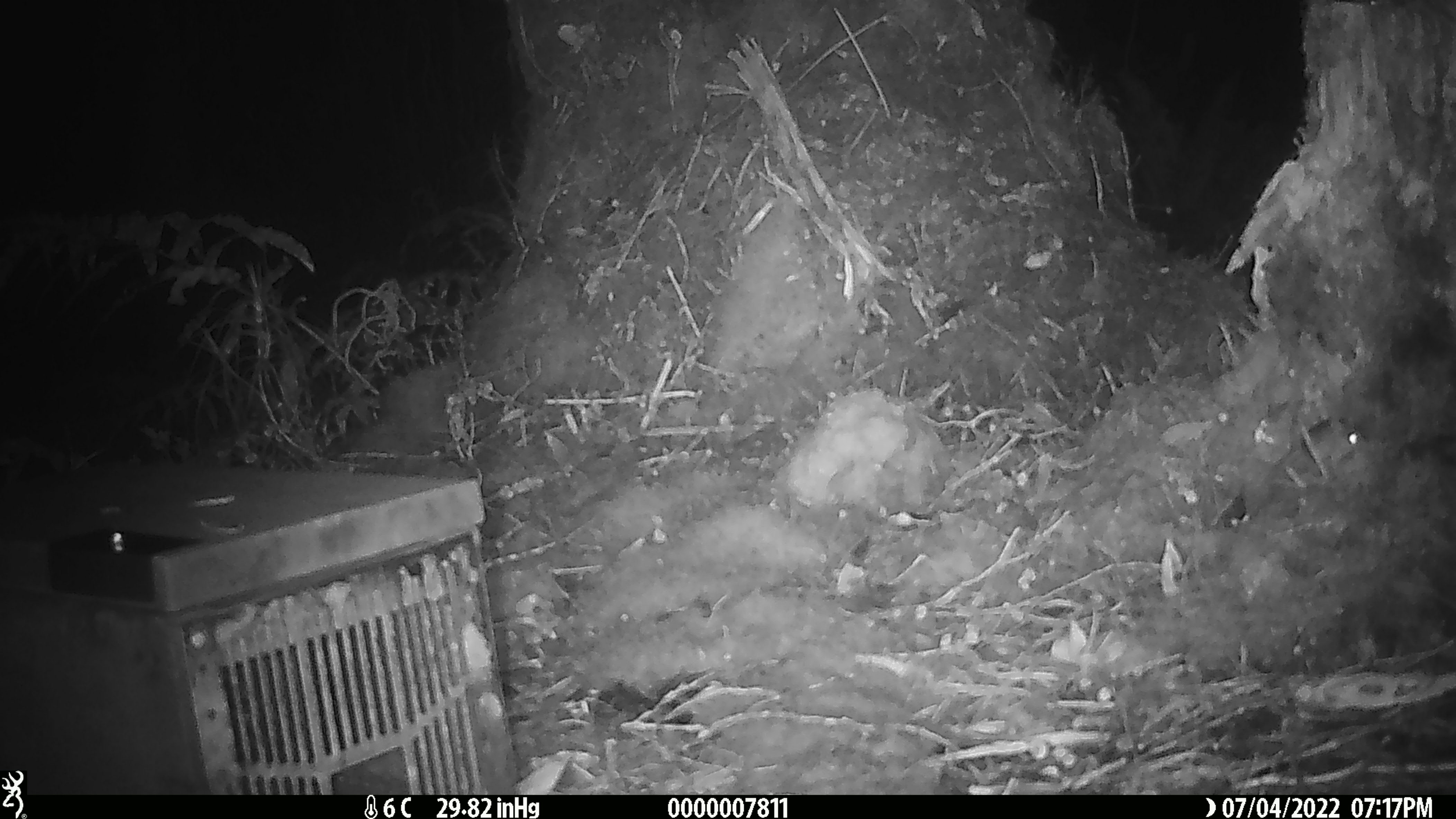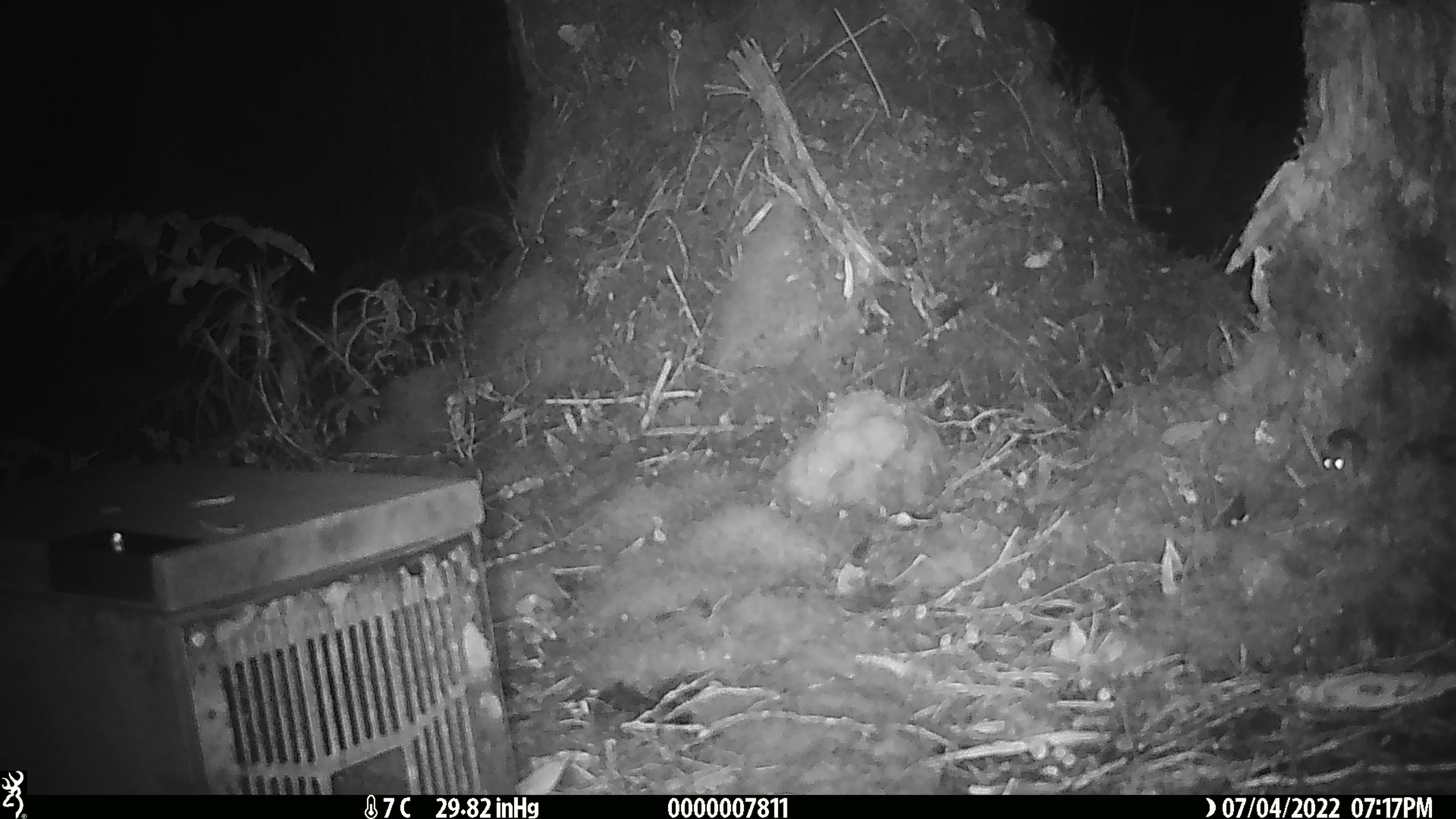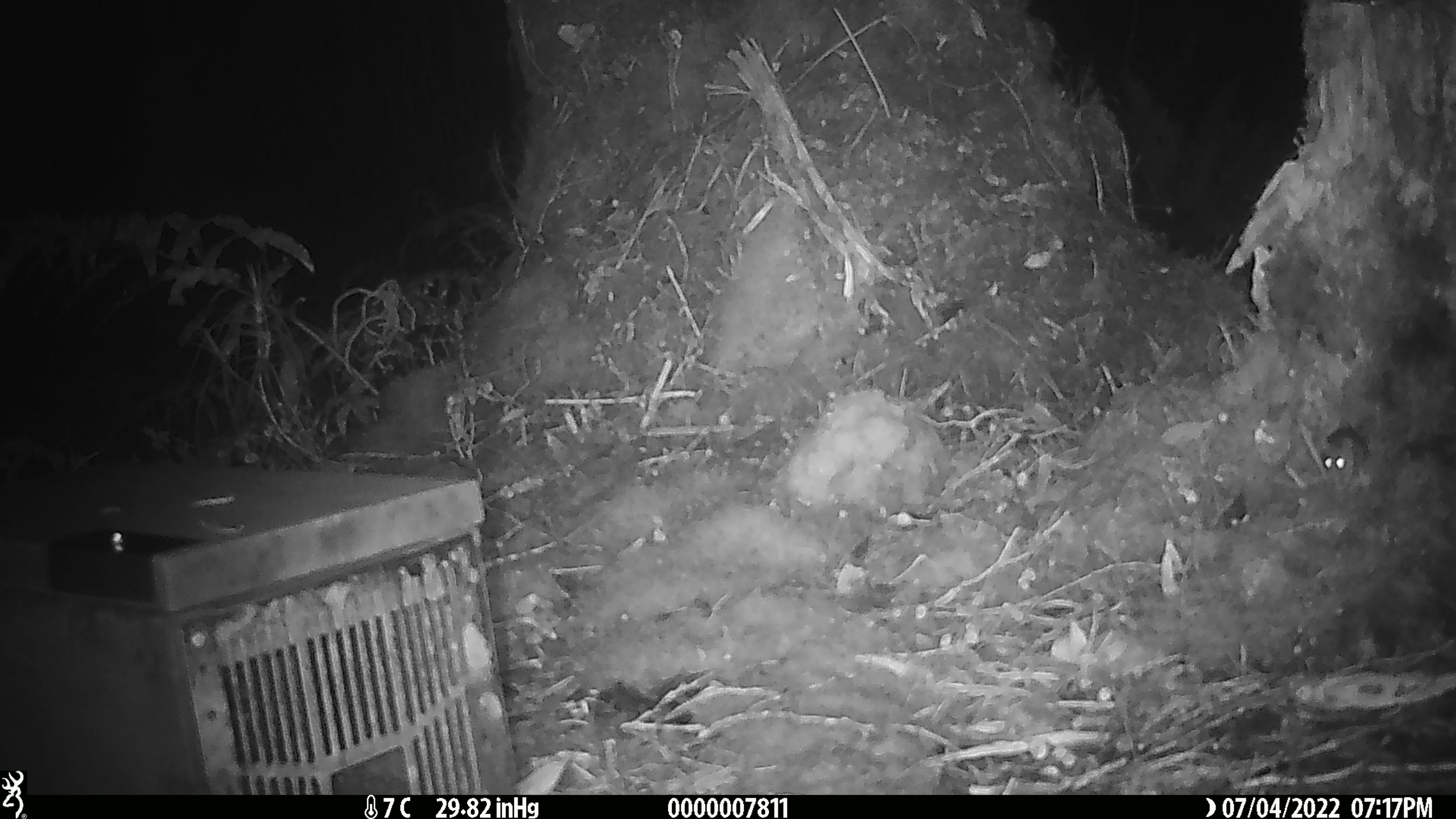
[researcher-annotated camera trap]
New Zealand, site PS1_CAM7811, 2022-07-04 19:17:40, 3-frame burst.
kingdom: Animalia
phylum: Chordata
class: Mammalia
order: Rodentia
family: Muridae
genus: Mus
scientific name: Mus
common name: mouse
Mouse (Mus).